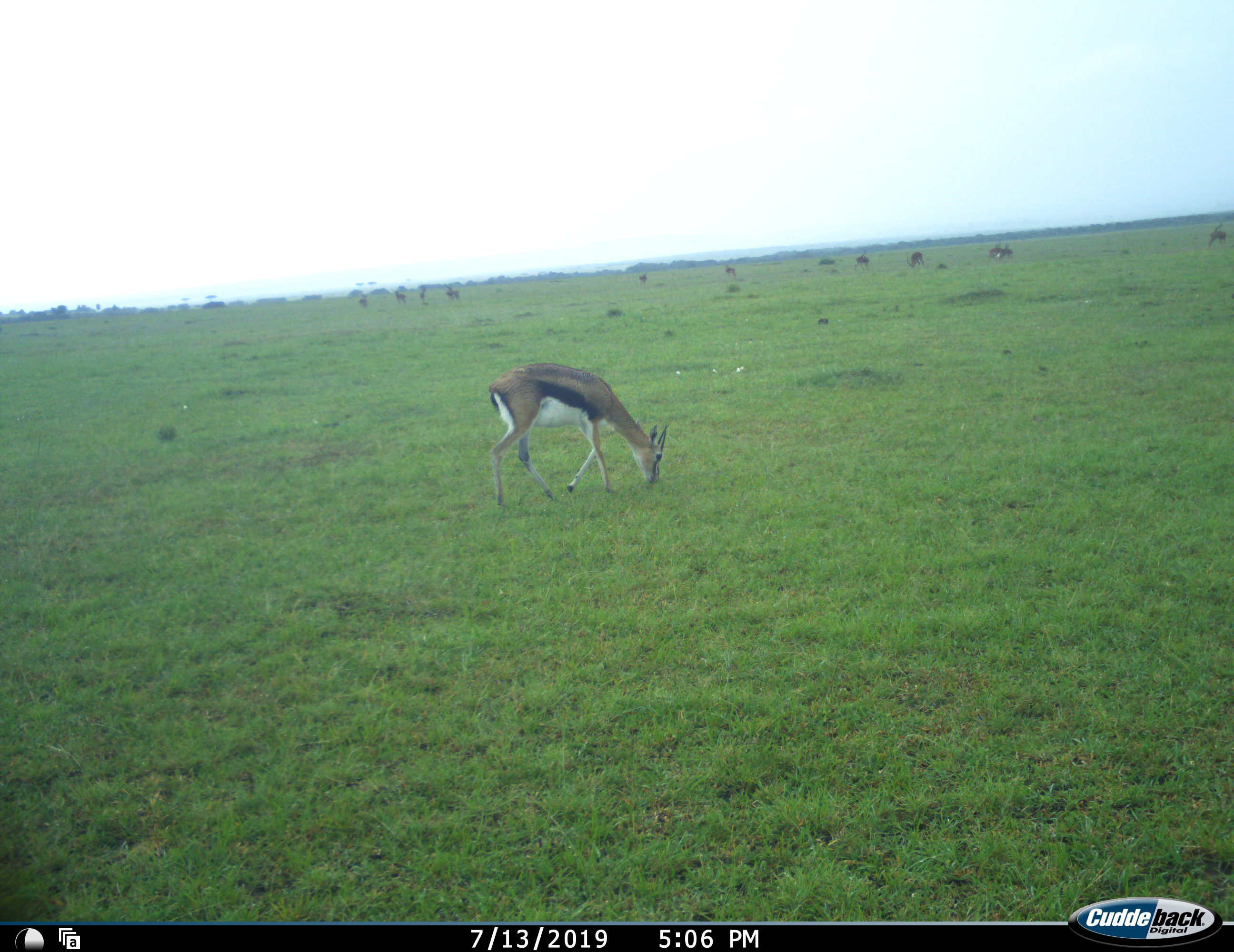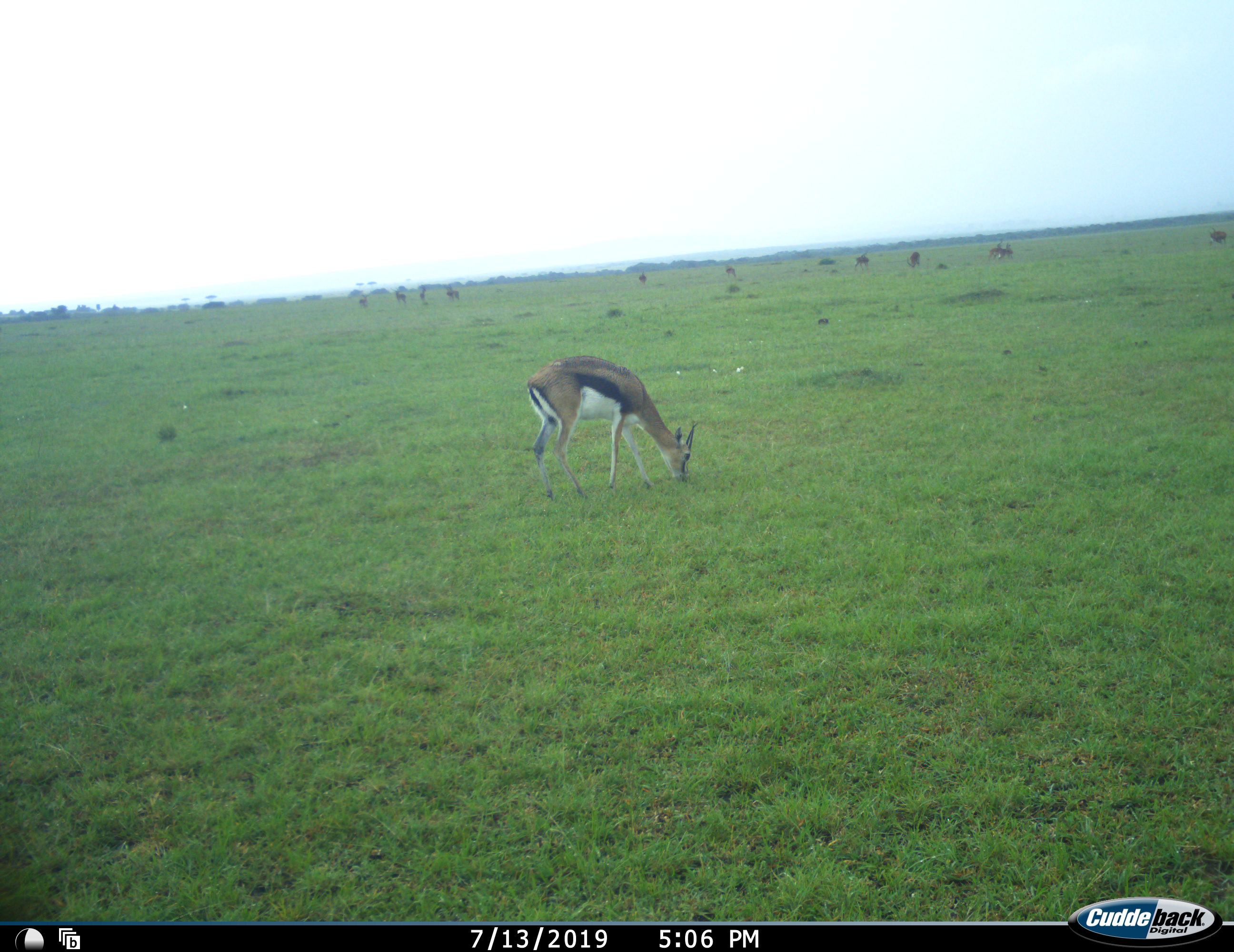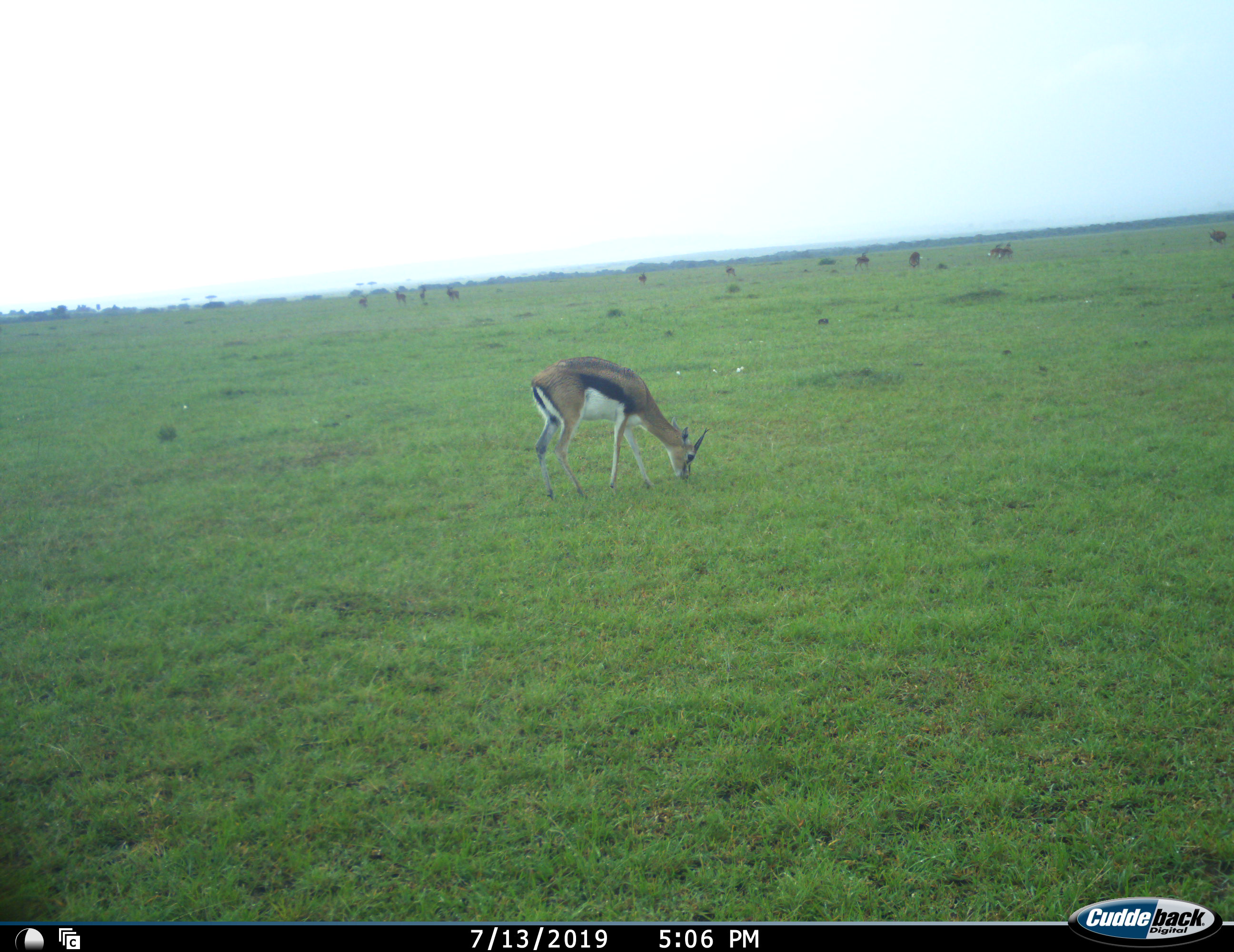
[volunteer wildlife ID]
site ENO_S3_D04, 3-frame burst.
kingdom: Animalia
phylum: Chordata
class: Mammalia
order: Artiodactyla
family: Bovidae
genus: Eudorcas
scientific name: Eudorcas thomsonii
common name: thomson's gazelle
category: gazellethomsons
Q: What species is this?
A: Gazellethomsons (thomson's gazelle) (Eudorcas thomsonii).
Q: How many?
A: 11-50.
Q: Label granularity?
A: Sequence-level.